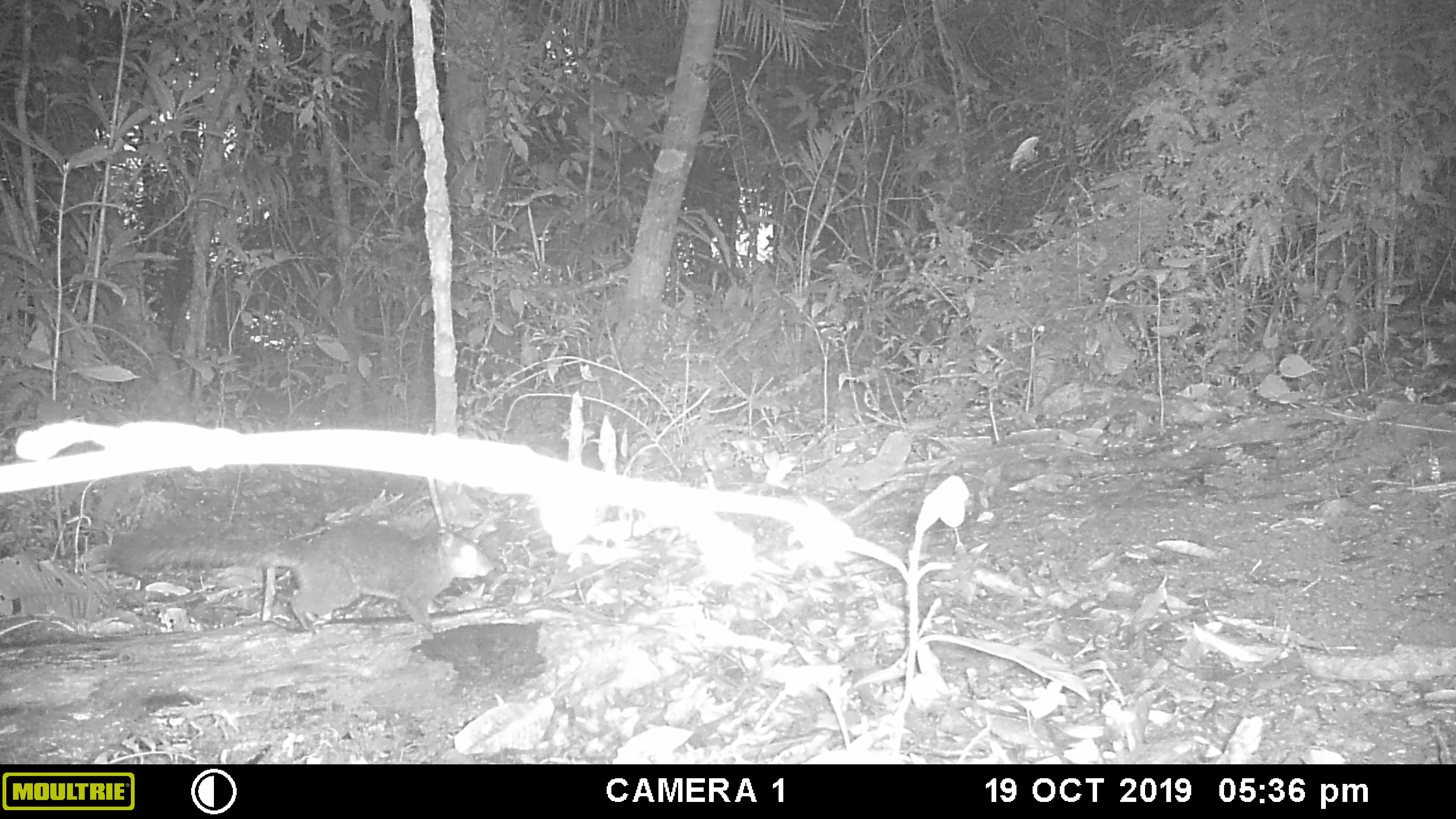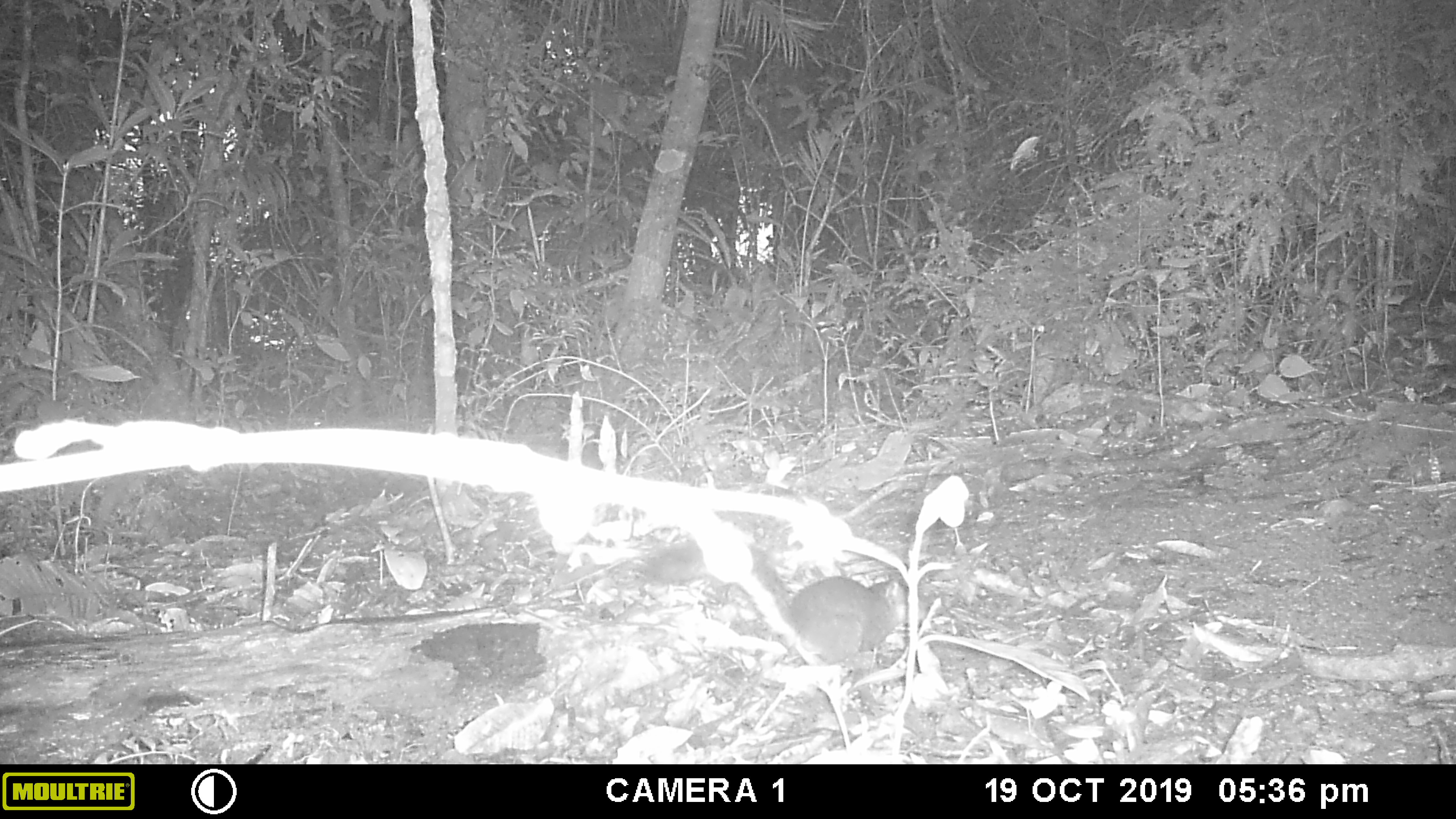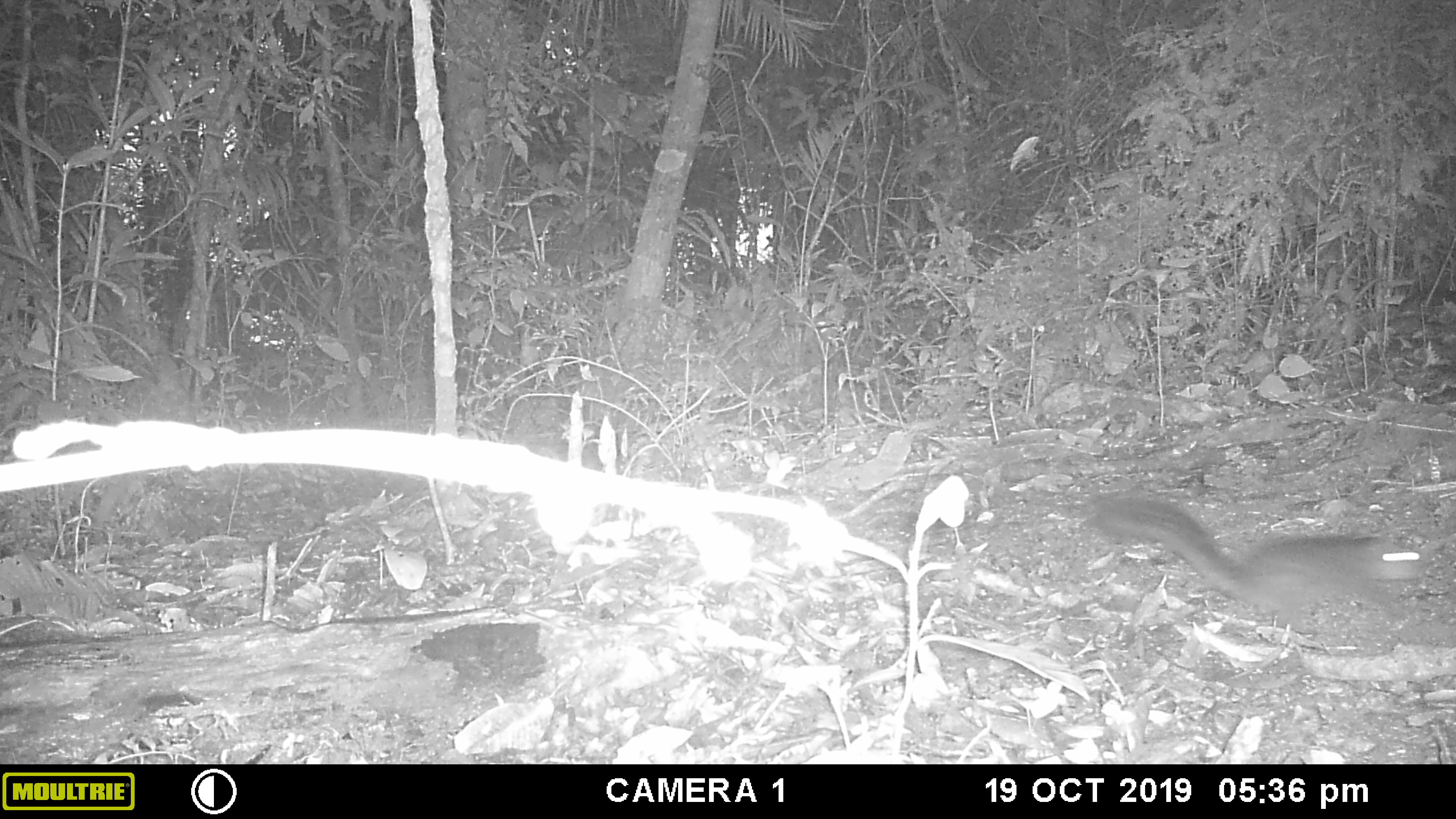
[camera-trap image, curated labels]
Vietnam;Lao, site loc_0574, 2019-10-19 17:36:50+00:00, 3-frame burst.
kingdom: Animalia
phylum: Chordata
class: Mammalia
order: Rodentia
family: Sciuridae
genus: Dremomys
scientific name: Dremomys rufigenis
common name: red-cheeked squirrel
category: red cheeked squirrel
Red cheeked squirrel (red-cheeked squirrel) (Dremomys rufigenis). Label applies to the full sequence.